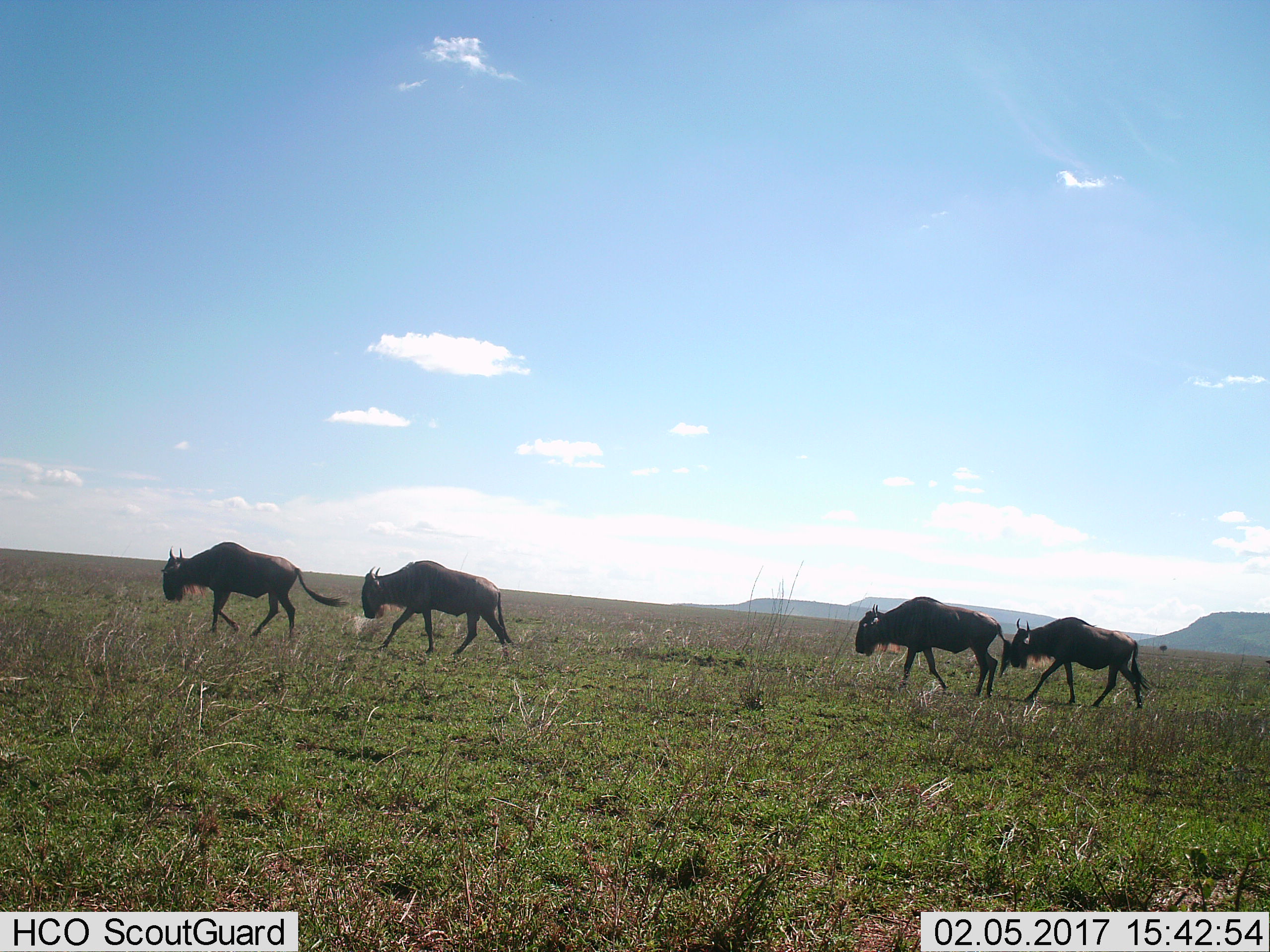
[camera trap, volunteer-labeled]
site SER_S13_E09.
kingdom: Animalia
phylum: Chordata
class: Mammalia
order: Artiodactyla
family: Bovidae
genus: Connochaetes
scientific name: Connochaetes taurinus taurinus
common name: blue wildebeest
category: wildebeestblue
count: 4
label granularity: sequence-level